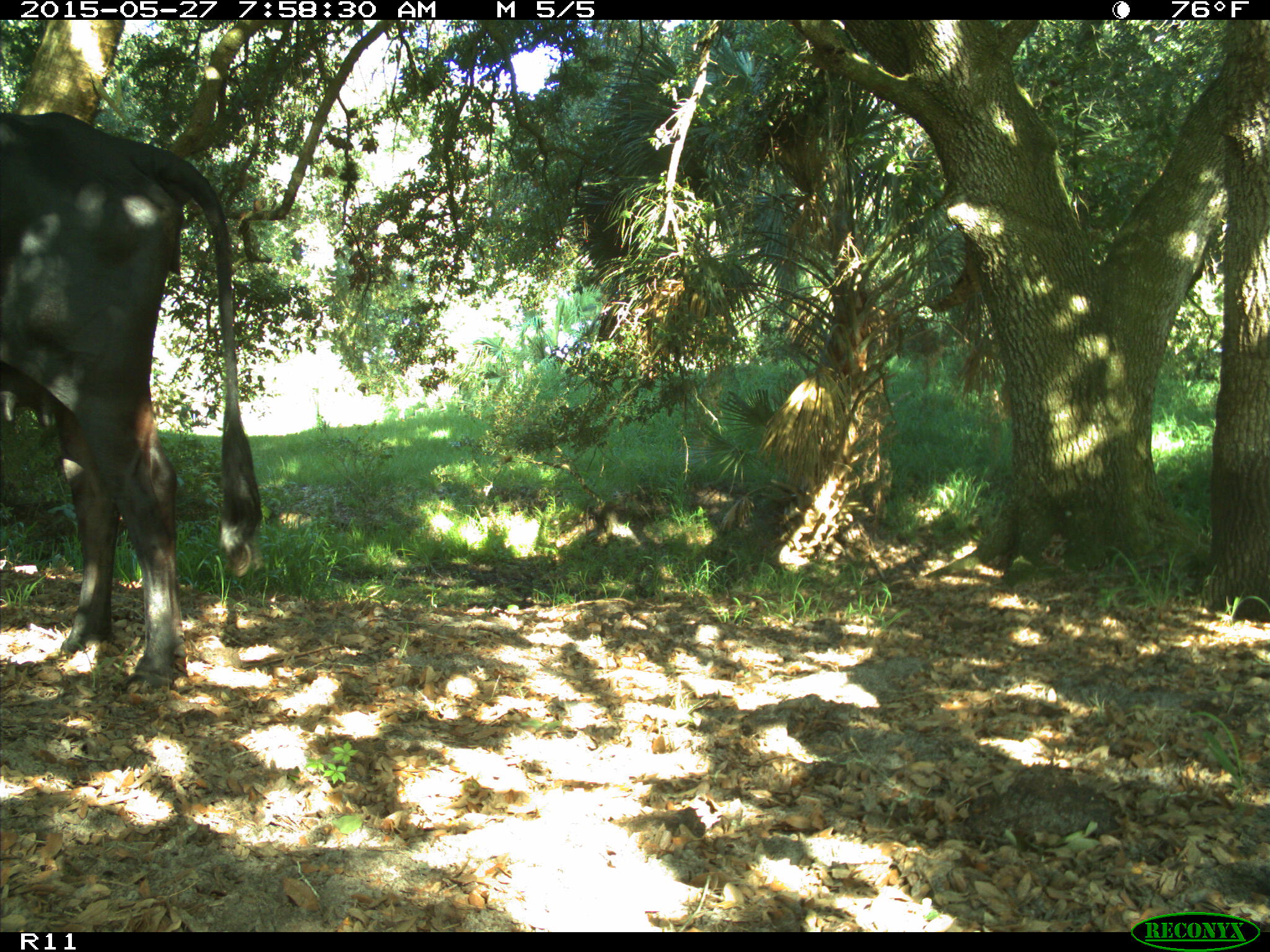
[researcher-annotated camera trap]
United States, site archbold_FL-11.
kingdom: Animalia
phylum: Chordata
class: Mammalia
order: Artiodactyla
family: Bovidae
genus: Bos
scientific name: Bos taurus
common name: domestic cow